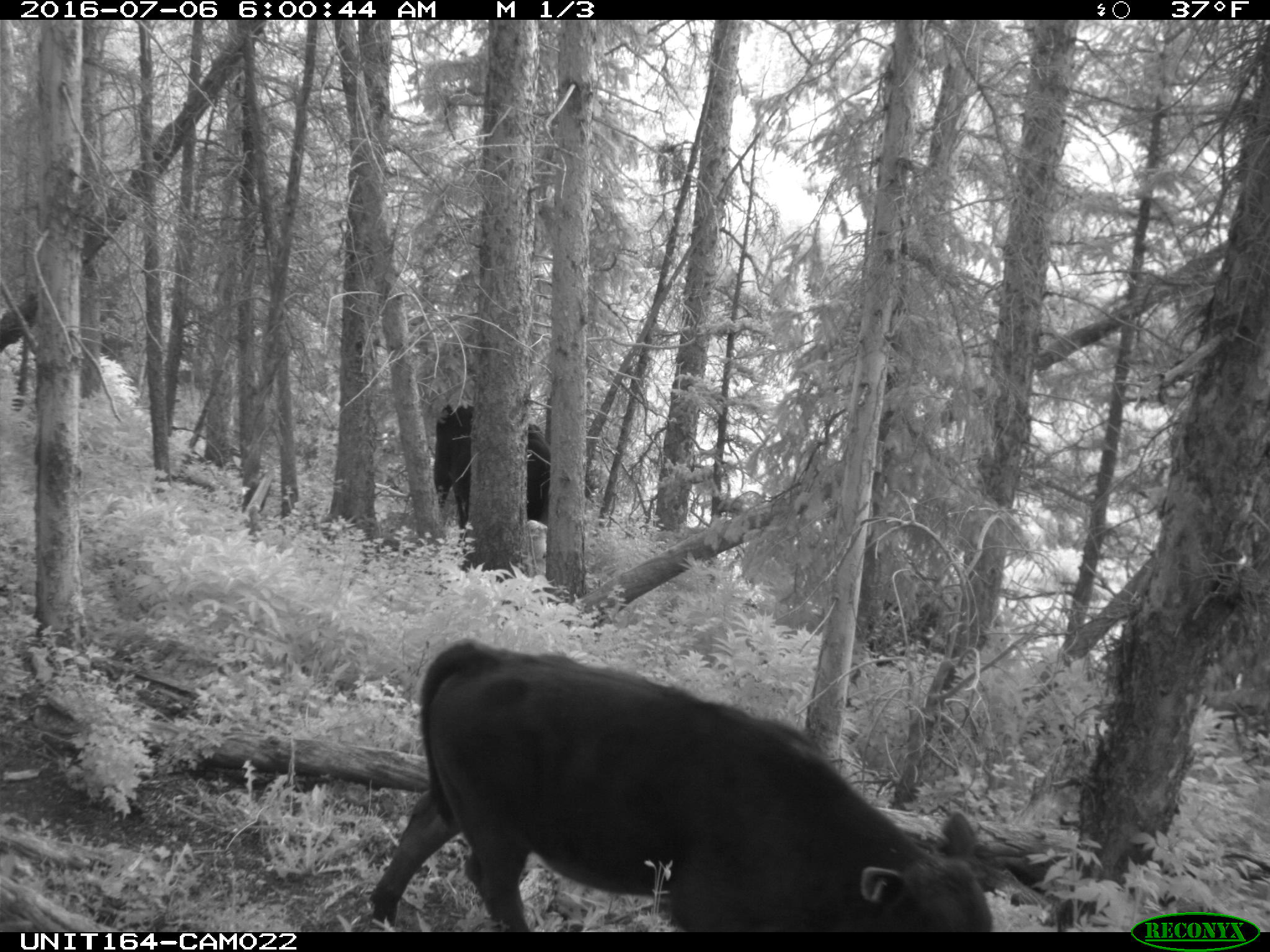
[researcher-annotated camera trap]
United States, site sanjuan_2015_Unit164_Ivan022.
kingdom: Animalia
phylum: Chordata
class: Mammalia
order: Artiodactyla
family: Bovidae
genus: Bos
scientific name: Bos taurus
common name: domestic cow